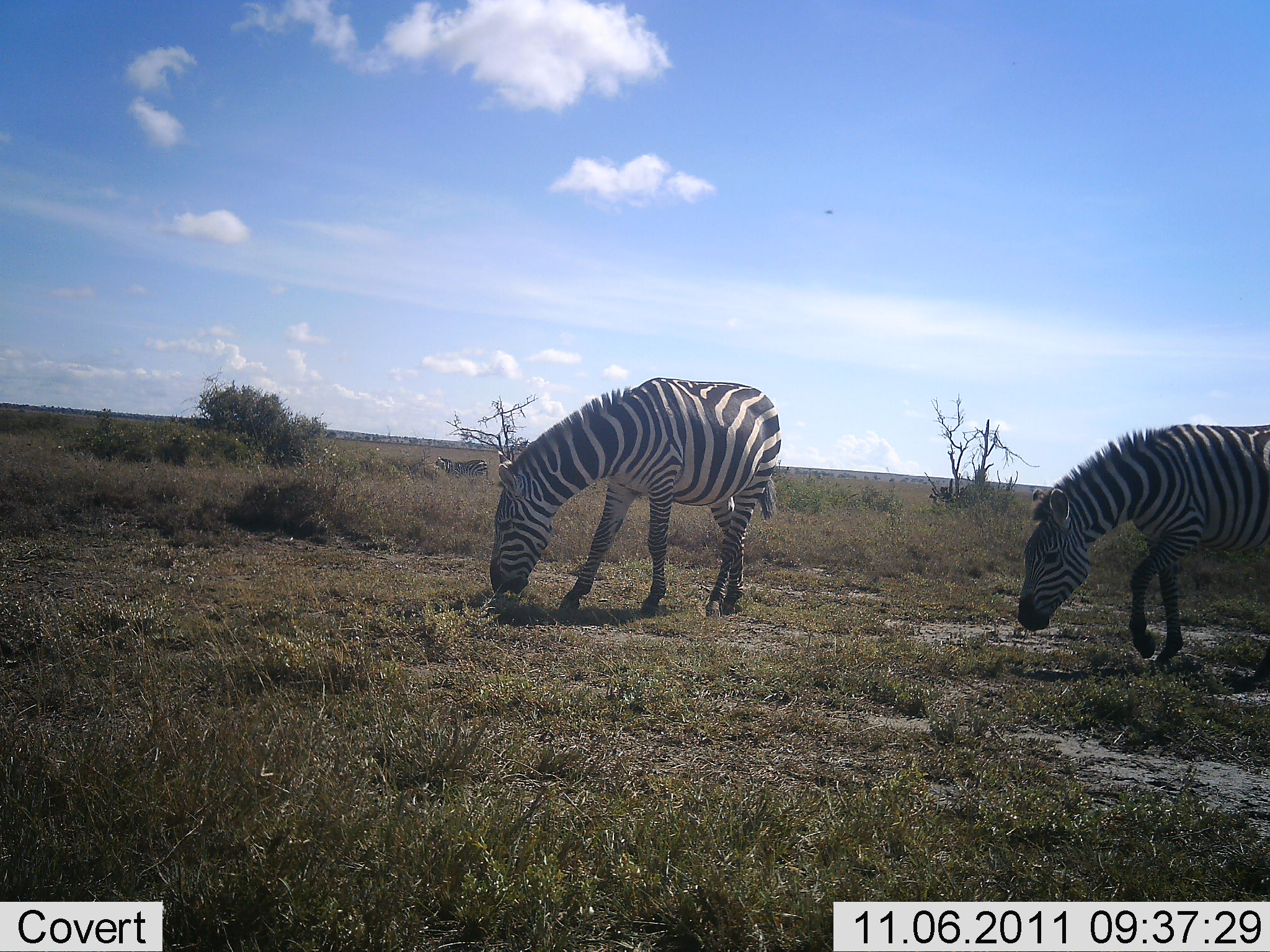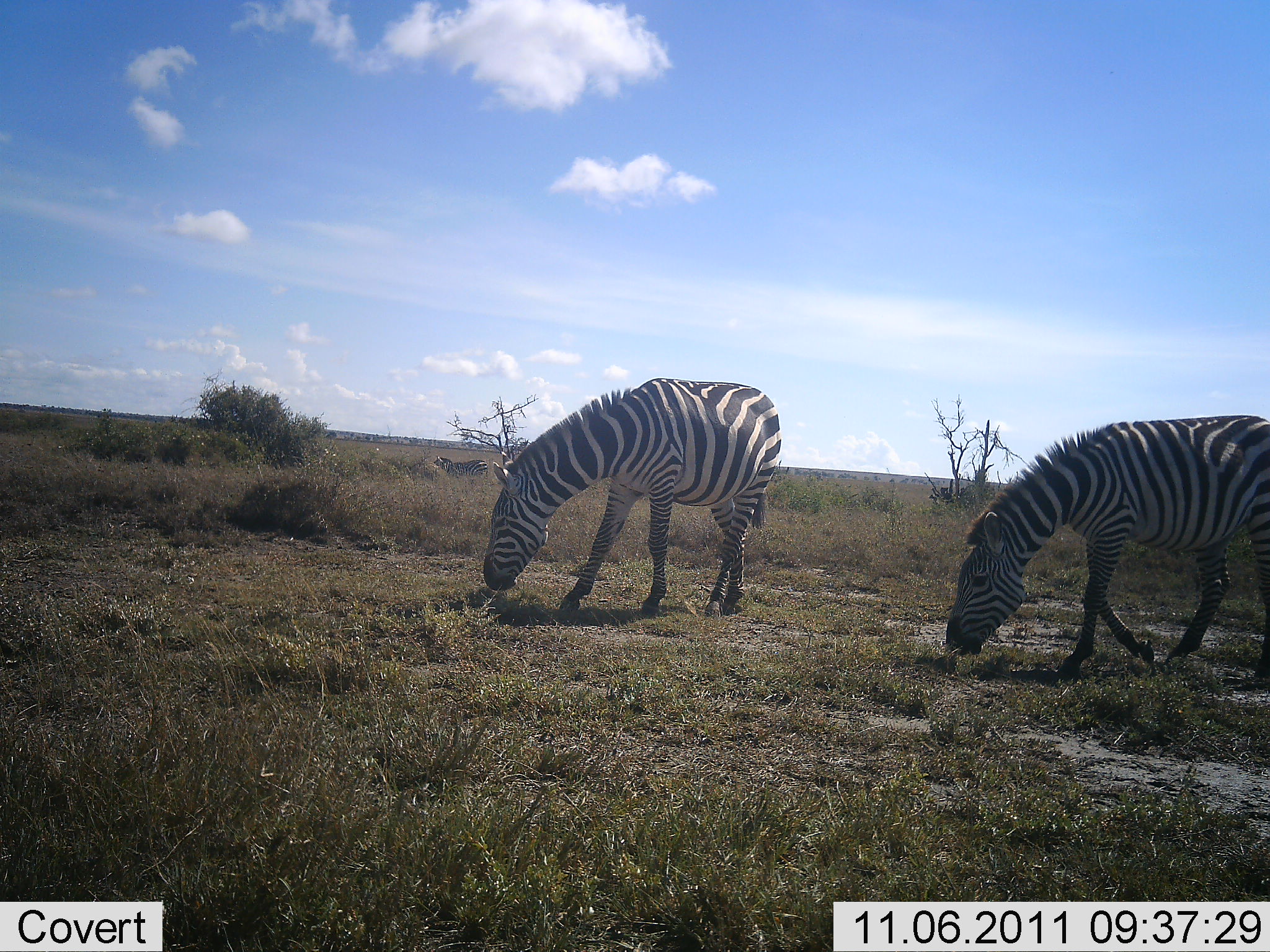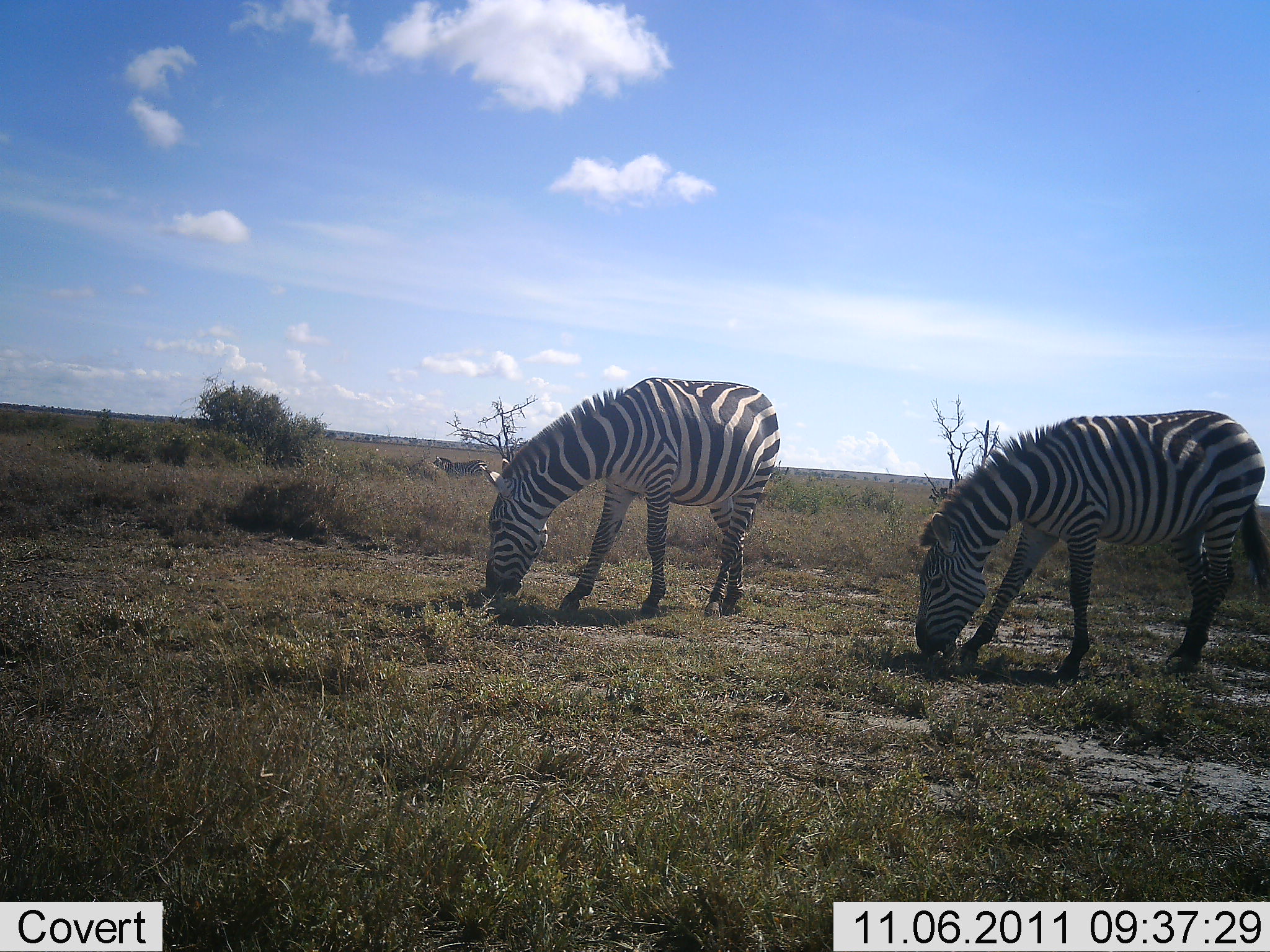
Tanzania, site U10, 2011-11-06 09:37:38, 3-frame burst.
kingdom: Animalia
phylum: Chordata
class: Mammalia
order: Perissodactyla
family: Equidae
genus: Equus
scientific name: Equus quagga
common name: plains zebra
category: zebra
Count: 2.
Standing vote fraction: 38%.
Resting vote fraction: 0%.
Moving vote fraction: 15%.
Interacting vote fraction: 0%.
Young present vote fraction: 0%.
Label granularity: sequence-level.